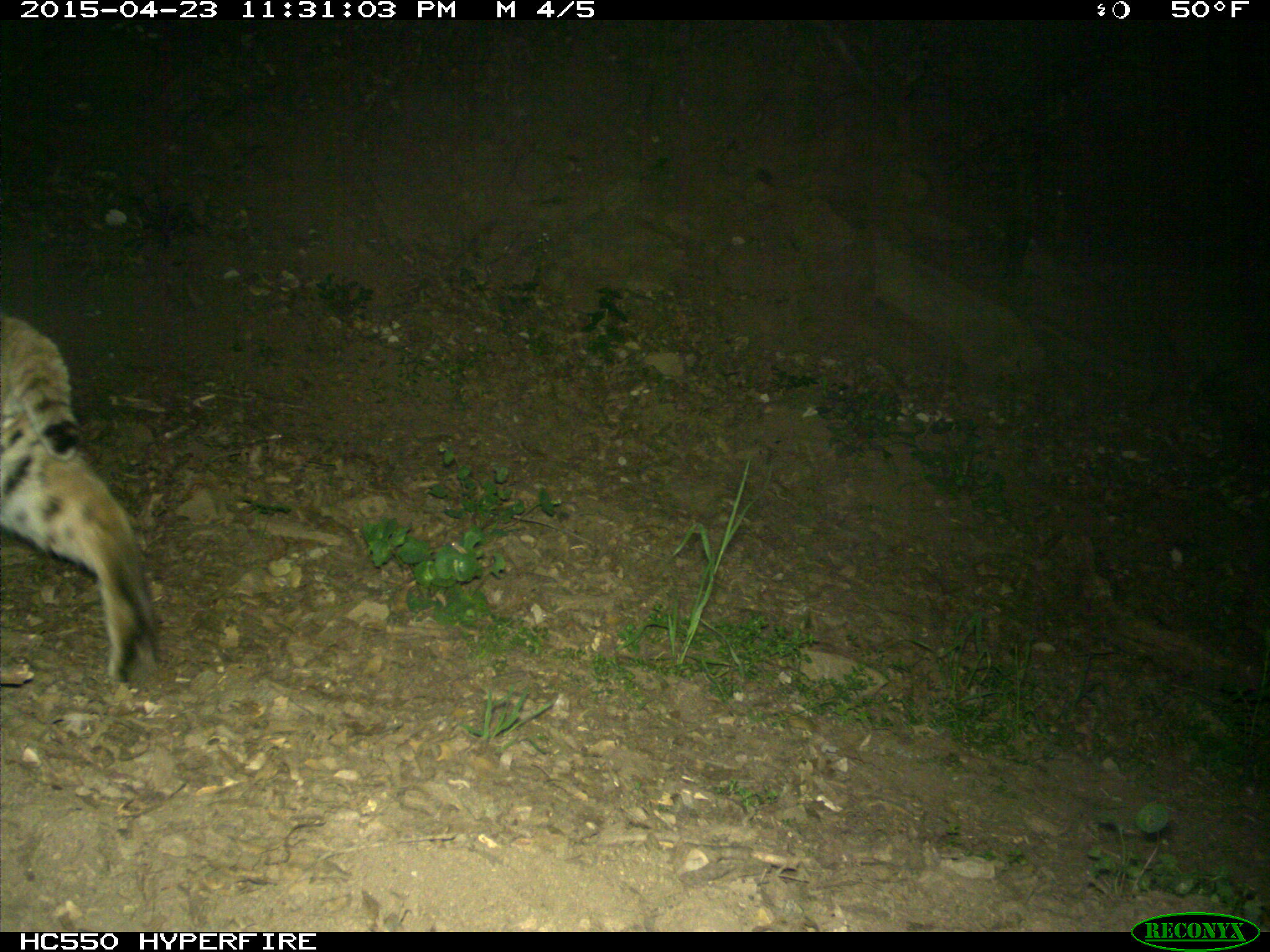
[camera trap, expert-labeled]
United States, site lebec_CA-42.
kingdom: Animalia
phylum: Chordata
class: Mammalia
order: Carnivora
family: Felidae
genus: Lynx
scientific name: Lynx rufus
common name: bobcat